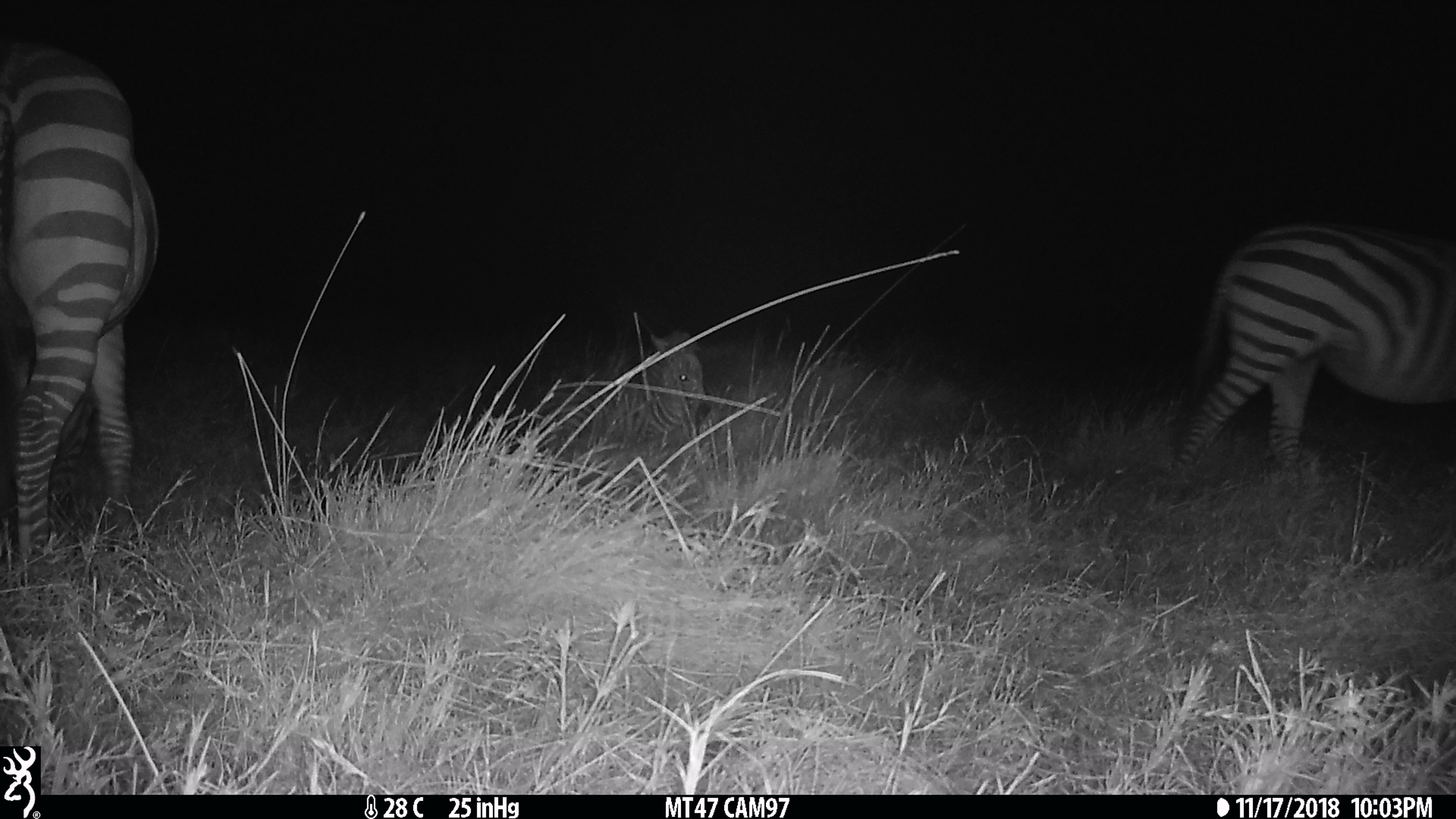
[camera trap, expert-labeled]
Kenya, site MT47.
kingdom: Animalia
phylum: Chordata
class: Mammalia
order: Perissodactyla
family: Equidae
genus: Equus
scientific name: Equus quagga burchellii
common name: burchell's zebra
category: zebra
Zebra (burchell's zebra) (Equus quagga burchellii).